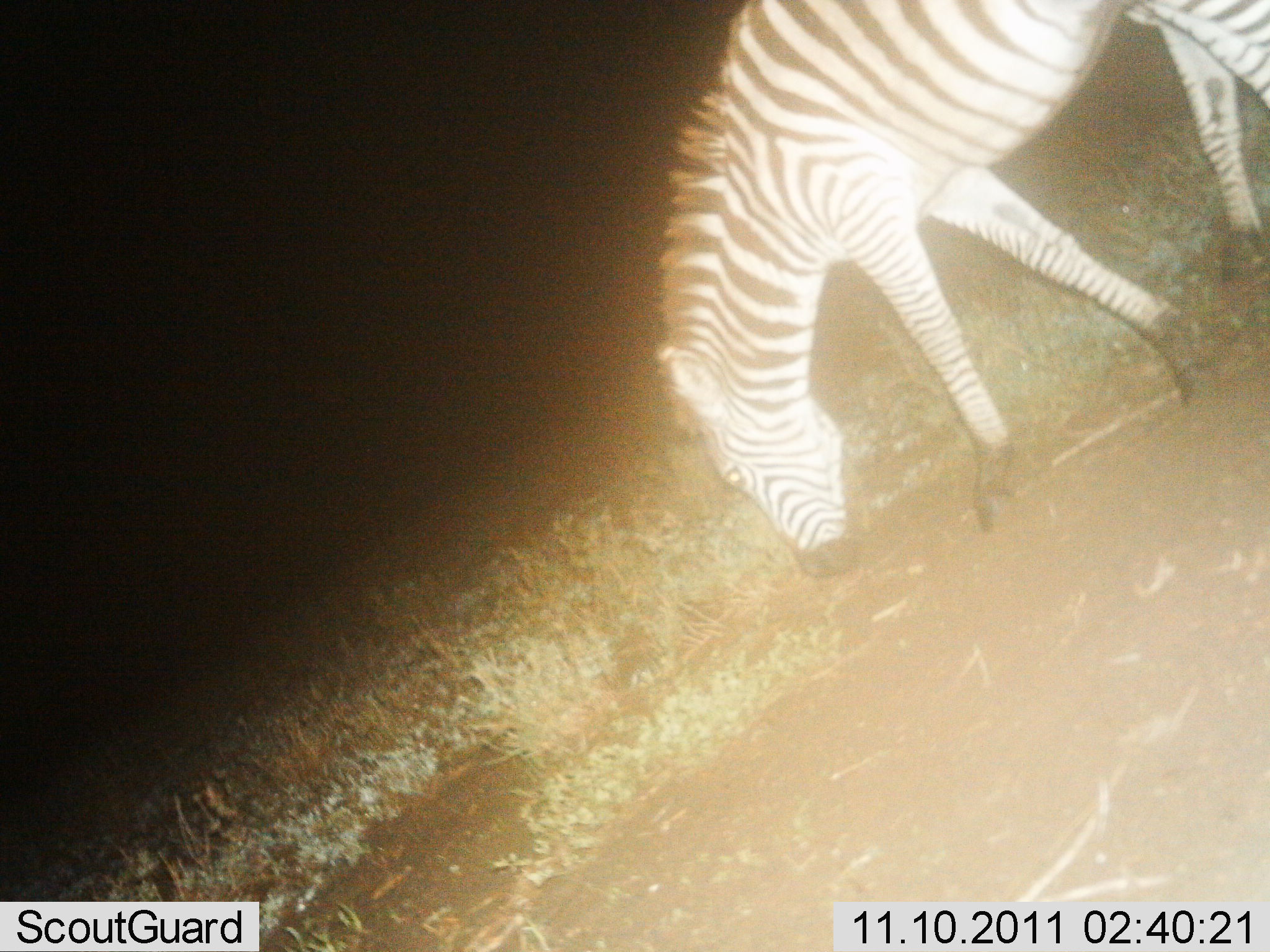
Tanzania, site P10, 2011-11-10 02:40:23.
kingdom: Animalia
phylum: Chordata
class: Mammalia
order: Perissodactyla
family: Equidae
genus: Equus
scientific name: Equus quagga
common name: plains zebra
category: zebra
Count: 1.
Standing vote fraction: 0%.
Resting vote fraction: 0%.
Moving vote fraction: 13%.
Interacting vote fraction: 0%.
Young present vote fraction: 0%.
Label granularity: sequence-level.